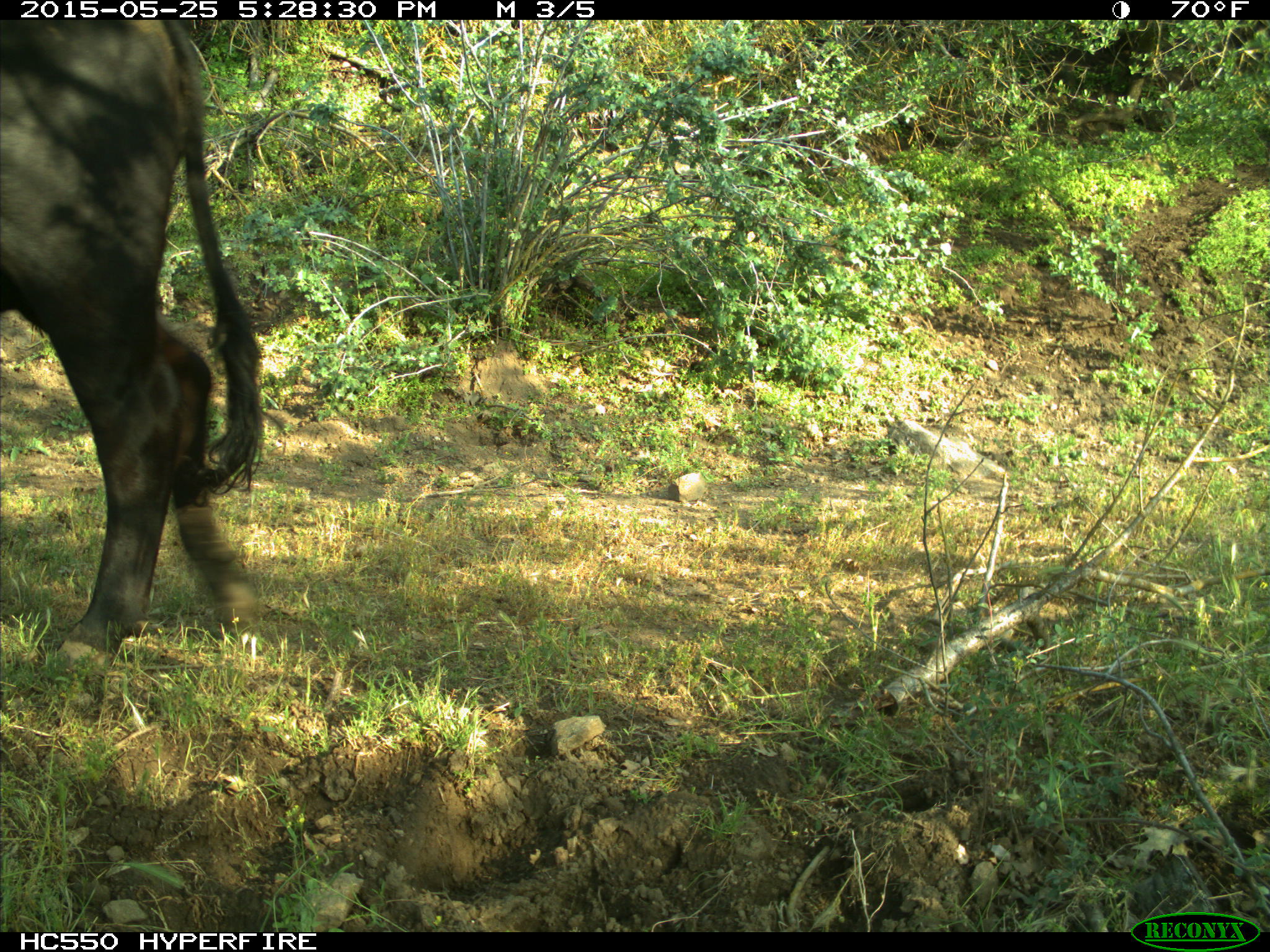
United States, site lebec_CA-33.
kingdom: Animalia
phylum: Chordata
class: Mammalia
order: Artiodactyla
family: Bovidae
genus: Bos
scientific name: Bos taurus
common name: domestic cow